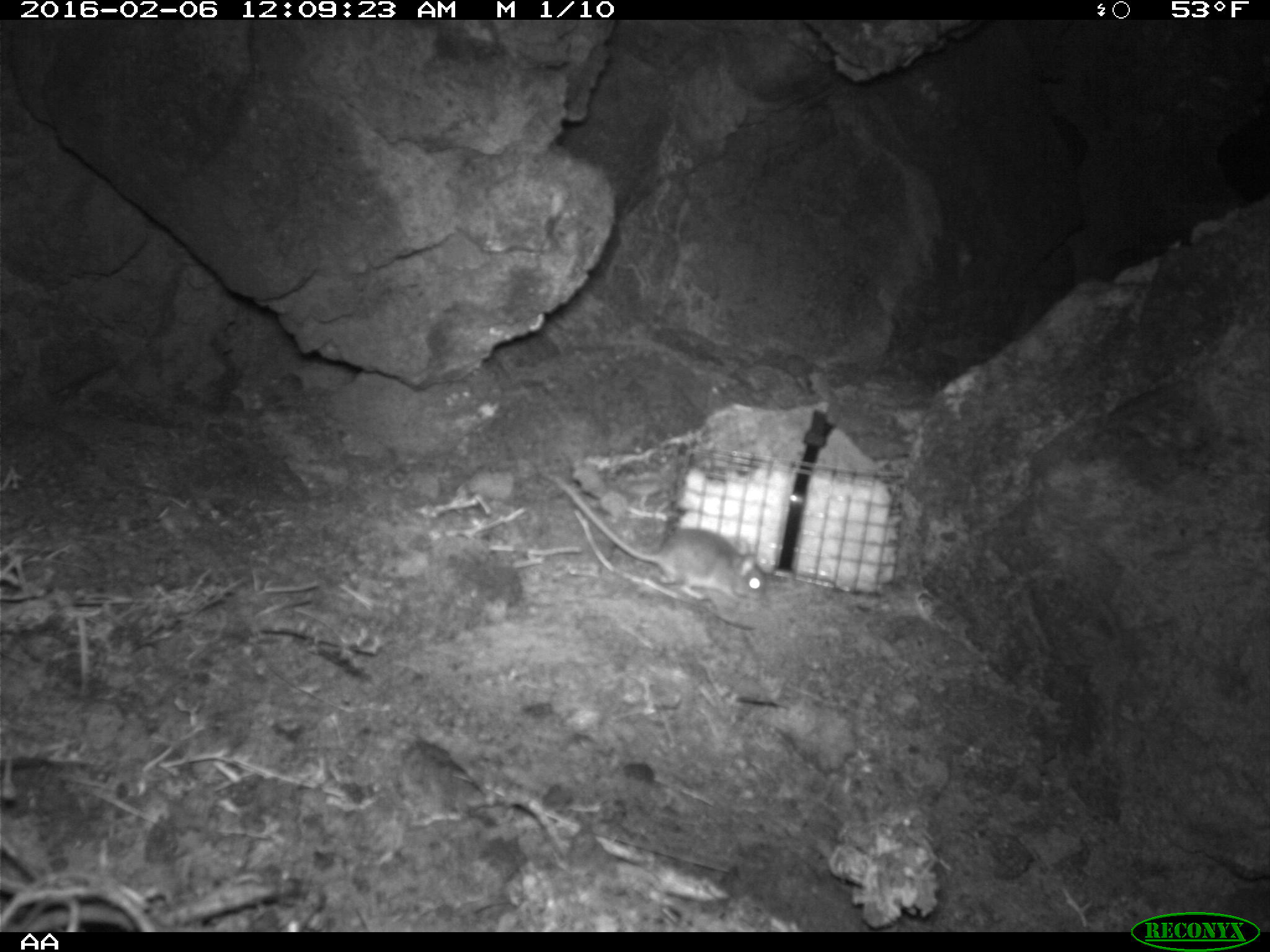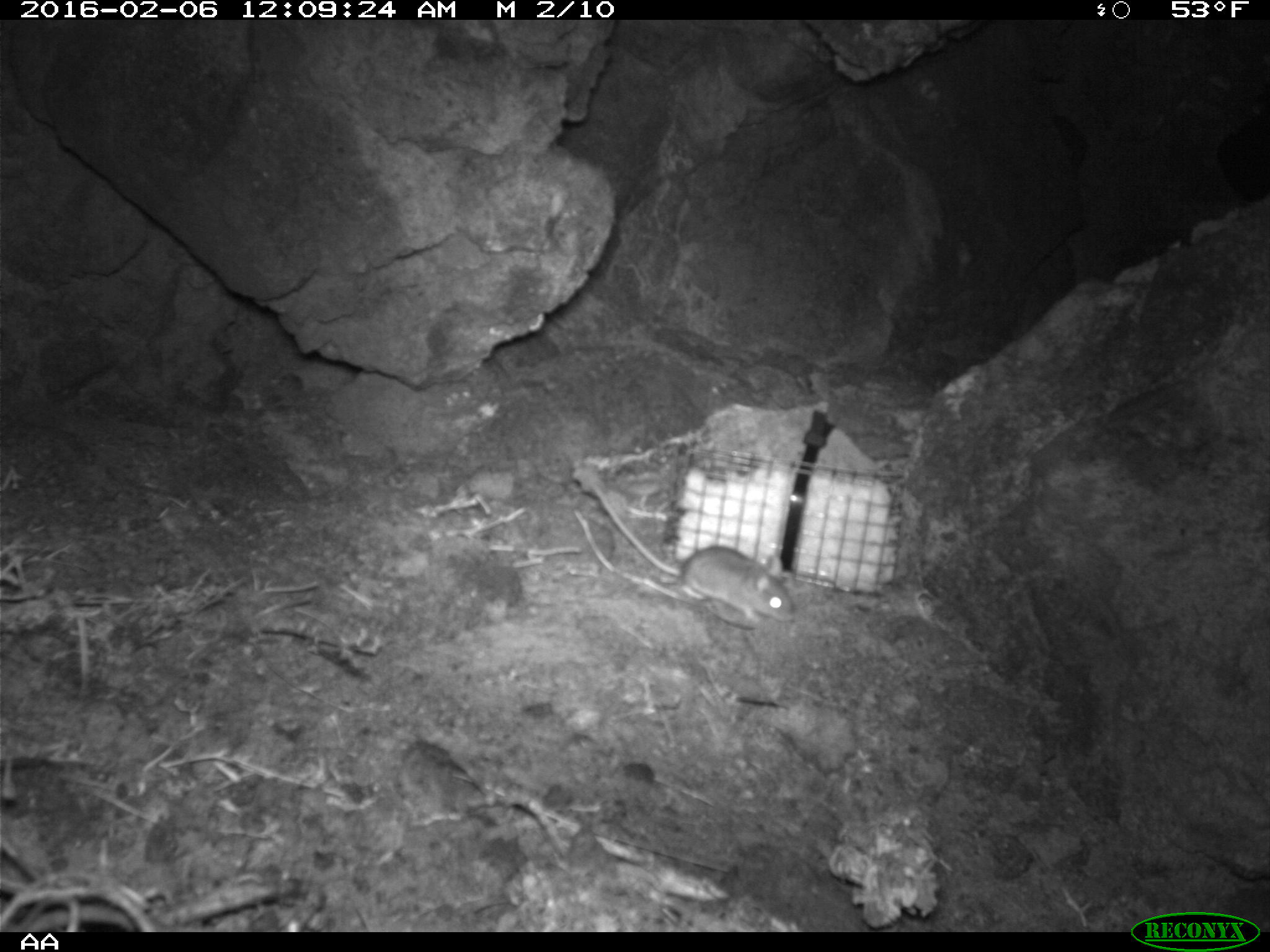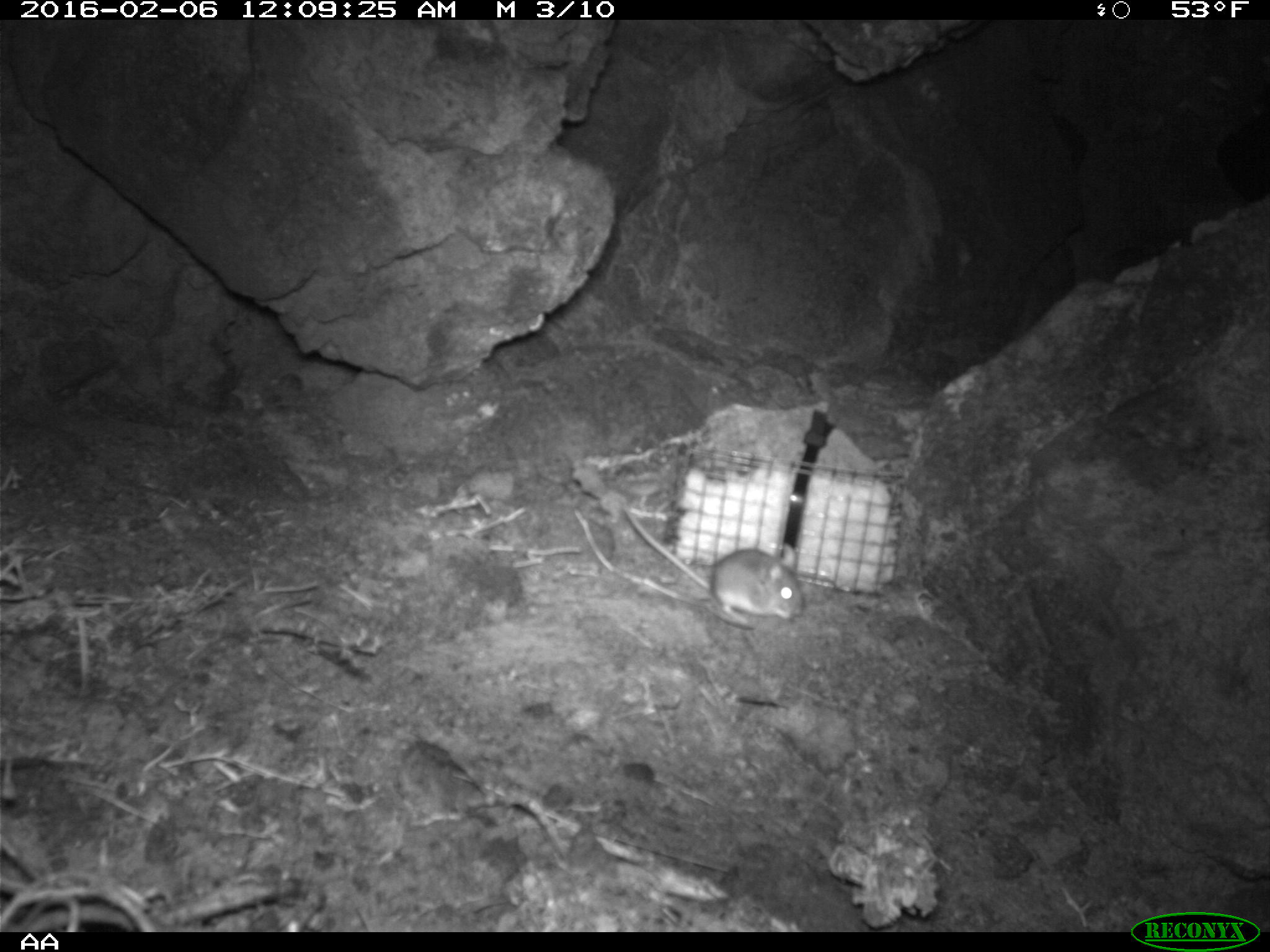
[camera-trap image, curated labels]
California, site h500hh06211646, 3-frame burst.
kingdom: Animalia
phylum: Chordata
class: Mammalia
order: Rodentia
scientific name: Rodentia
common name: rodent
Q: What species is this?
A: Rodent (Rodentia).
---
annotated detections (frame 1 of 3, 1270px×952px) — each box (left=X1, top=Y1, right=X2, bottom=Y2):
rodent: (left=550, top=478, right=768, bottom=599)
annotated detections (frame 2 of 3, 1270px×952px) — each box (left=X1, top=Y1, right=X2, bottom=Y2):
rodent: (left=587, top=478, right=796, bottom=625)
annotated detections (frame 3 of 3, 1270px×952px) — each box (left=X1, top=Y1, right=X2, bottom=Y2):
rodent: (left=626, top=506, right=806, bottom=619)